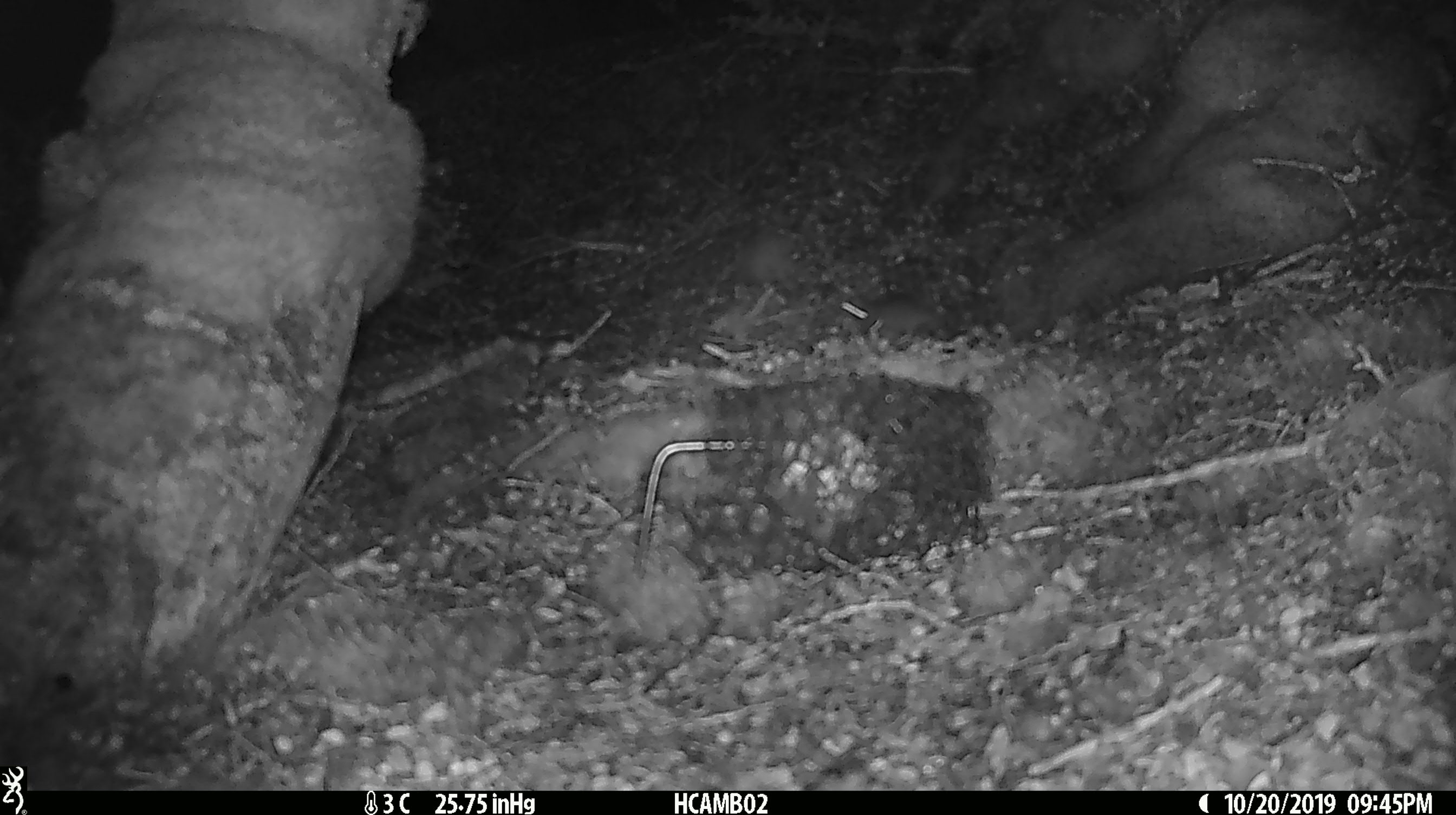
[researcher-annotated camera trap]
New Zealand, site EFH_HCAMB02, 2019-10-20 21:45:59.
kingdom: Animalia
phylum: Chordata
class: Mammalia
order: Rodentia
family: Muridae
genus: Mus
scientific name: Mus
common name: mouse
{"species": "mouse (Mus)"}